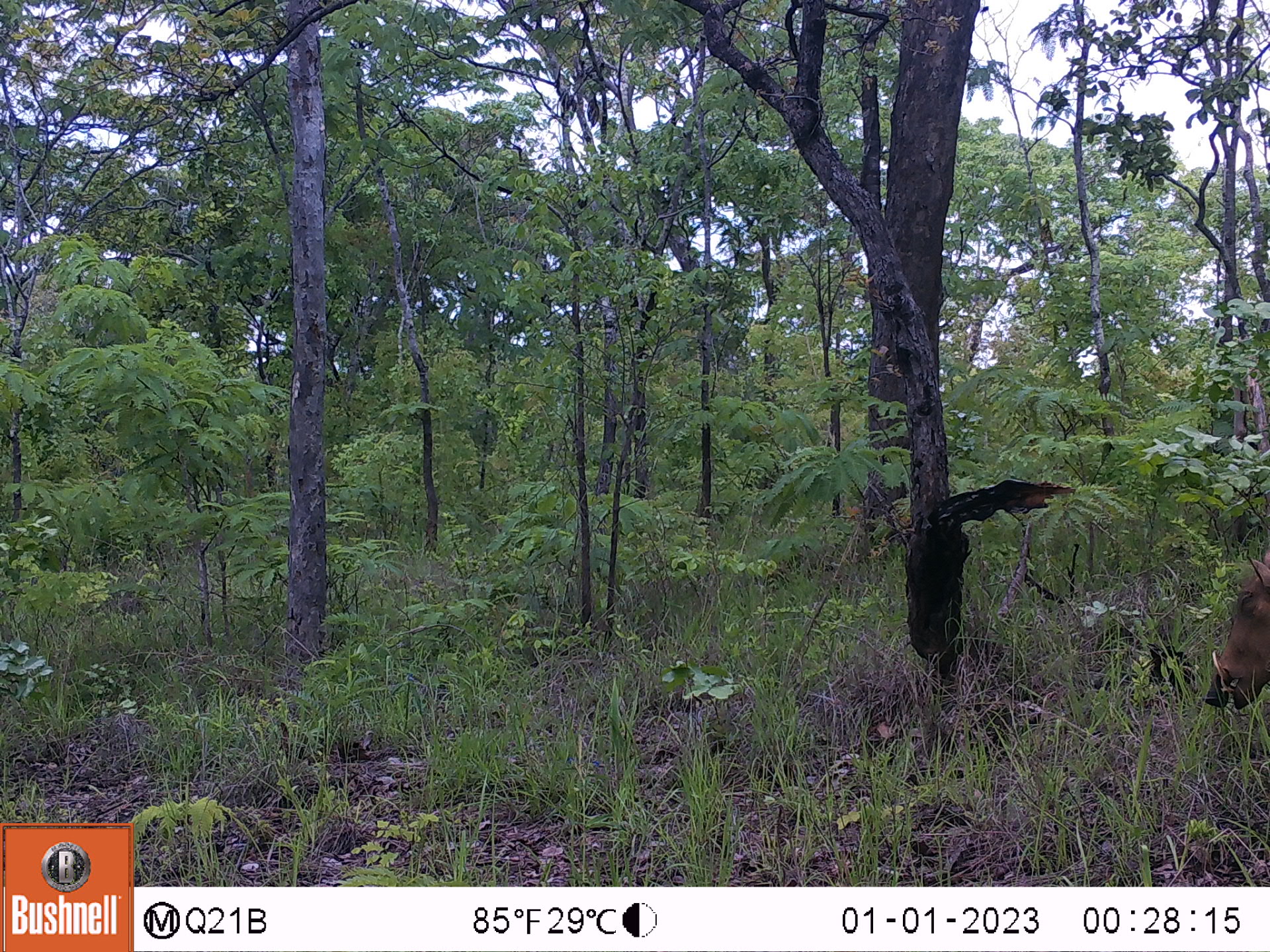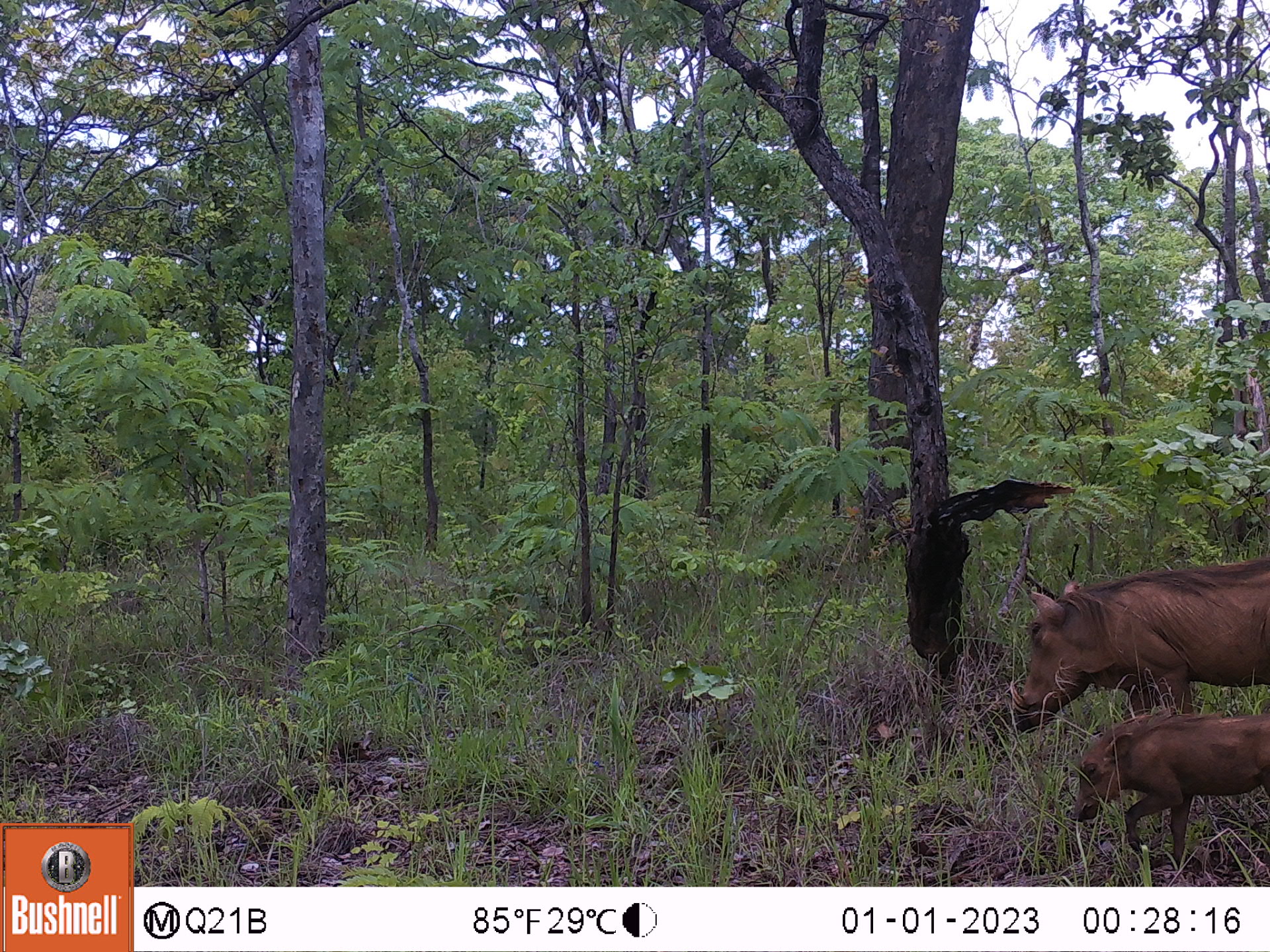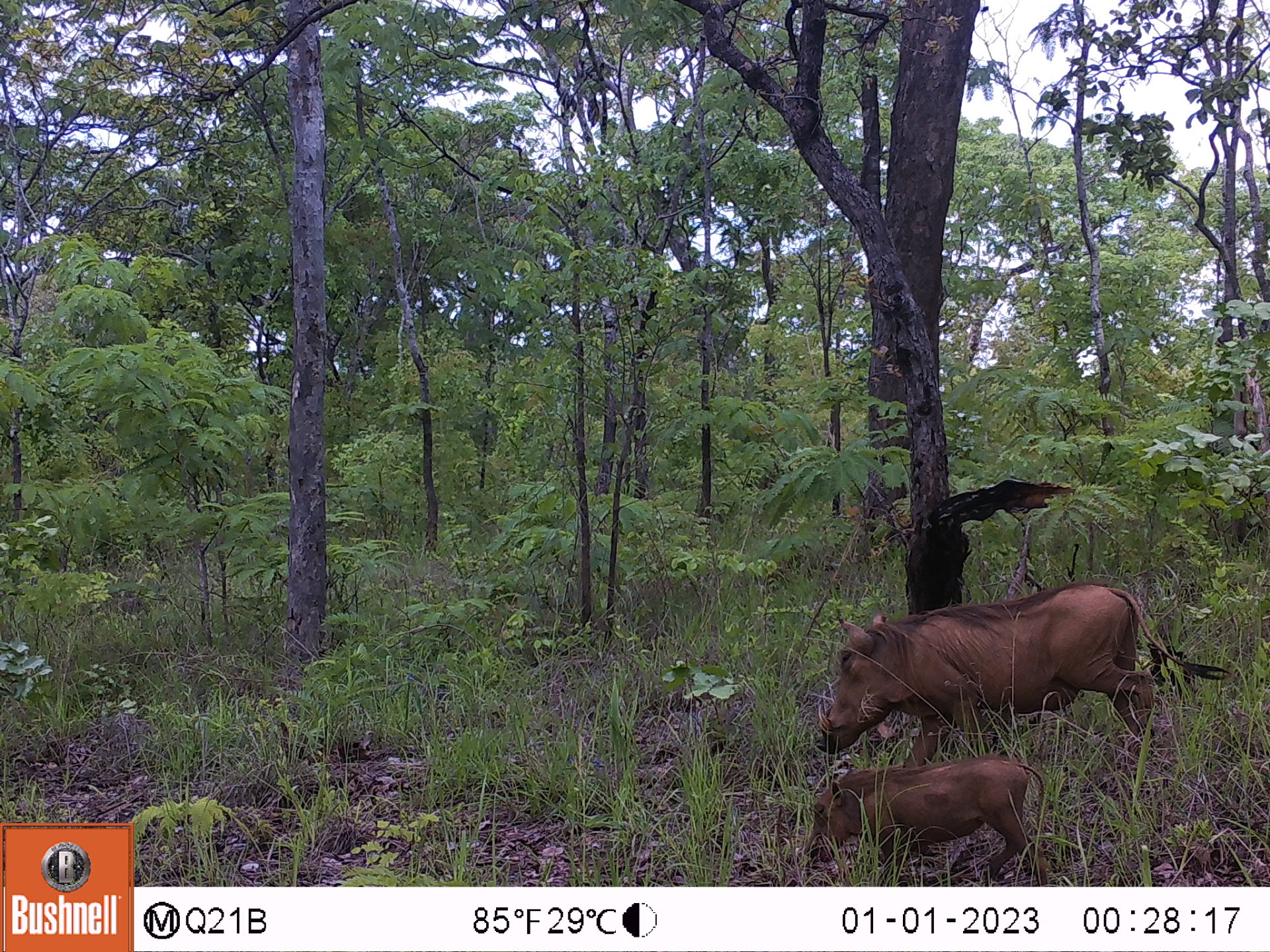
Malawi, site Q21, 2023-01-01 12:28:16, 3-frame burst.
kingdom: Animalia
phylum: Chordata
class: Mammalia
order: Artiodactyla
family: Suidae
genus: Phacochoerus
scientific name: Phacochoerus africanus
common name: common warthog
Common warthog (Phacochoerus africanus), count 1.